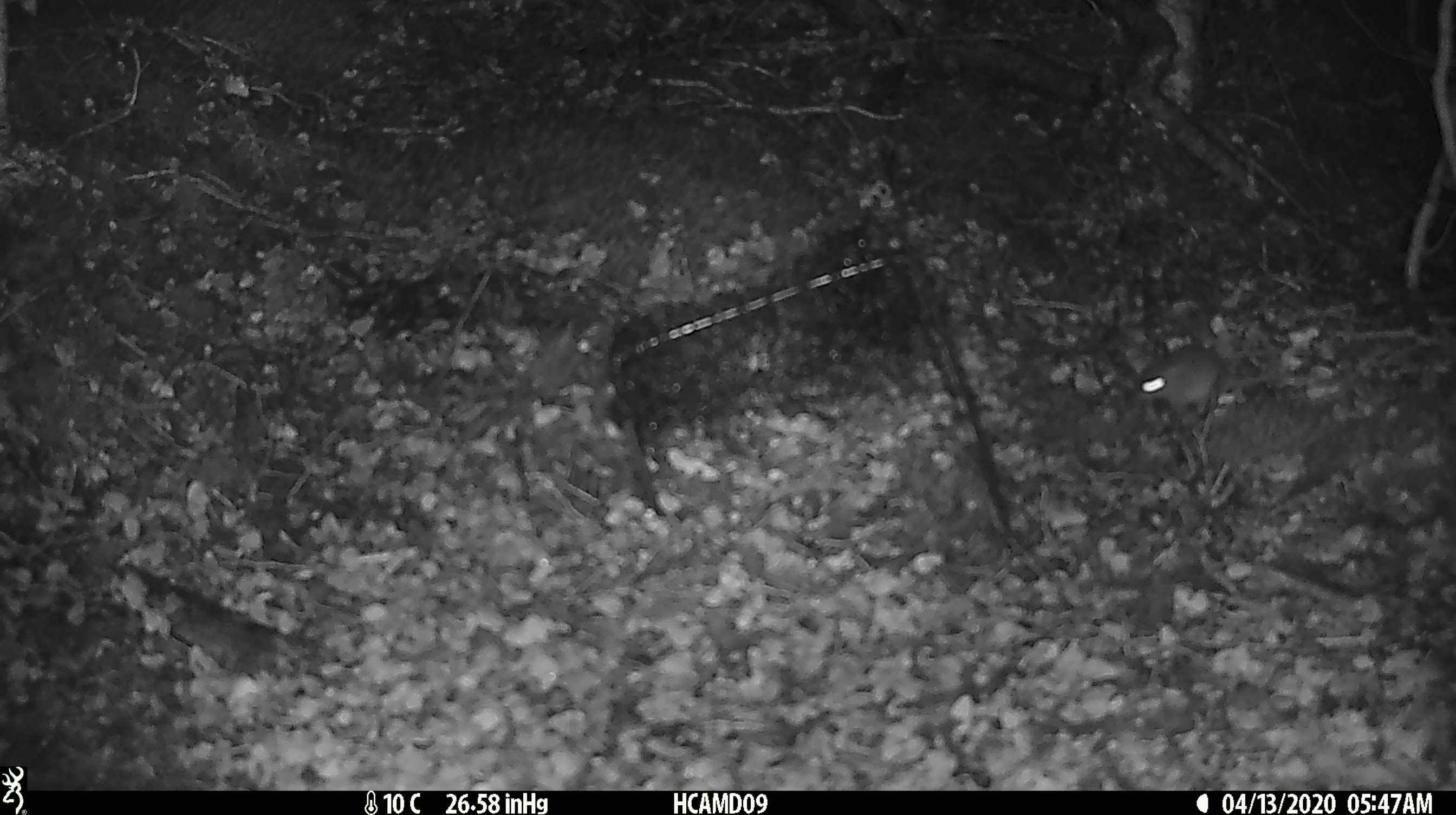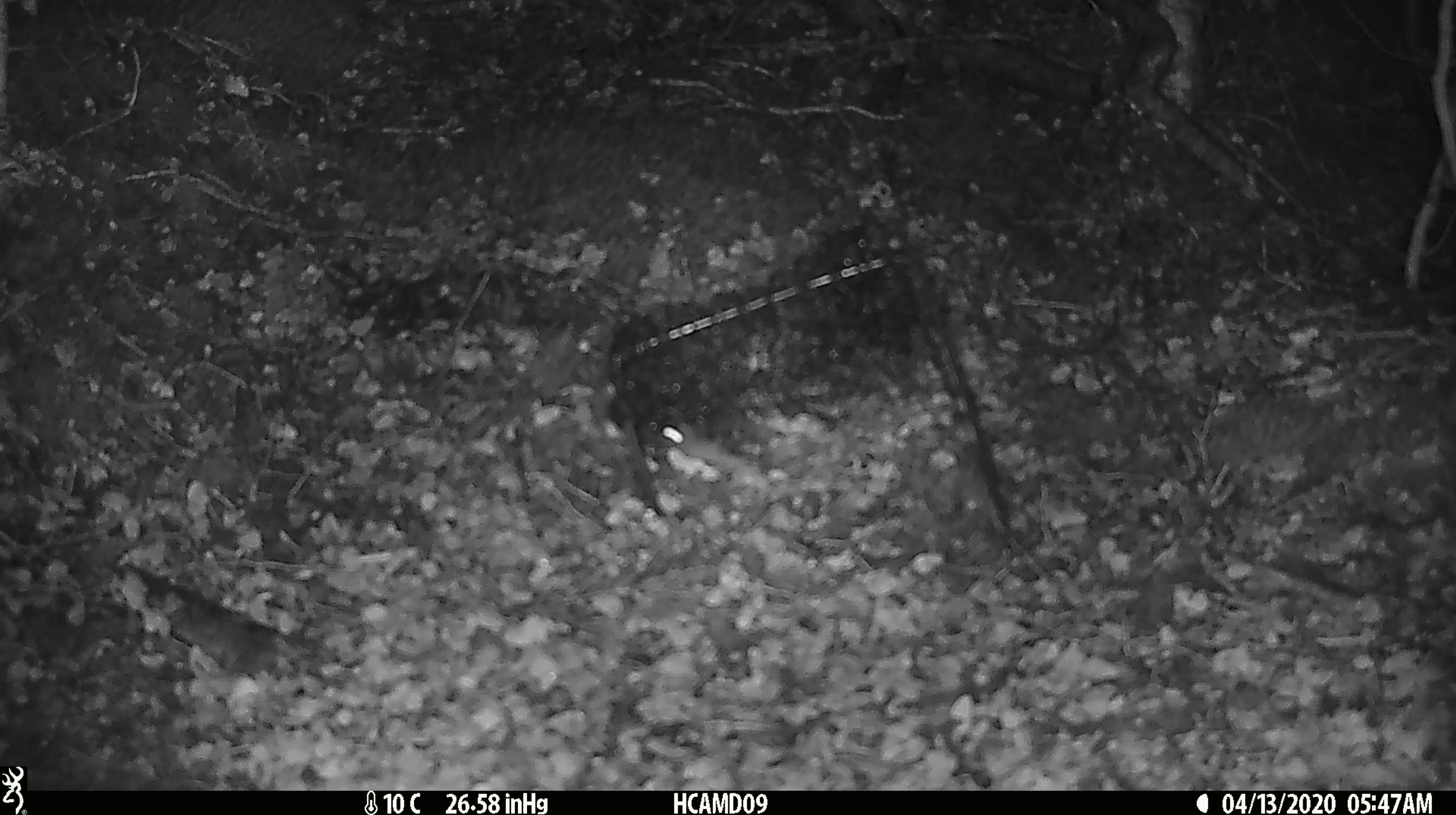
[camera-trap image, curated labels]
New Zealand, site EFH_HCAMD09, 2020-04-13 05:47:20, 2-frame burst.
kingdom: Animalia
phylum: Chordata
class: Mammalia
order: Rodentia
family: Muridae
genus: Mus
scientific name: Mus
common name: mouse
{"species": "mouse (Mus)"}